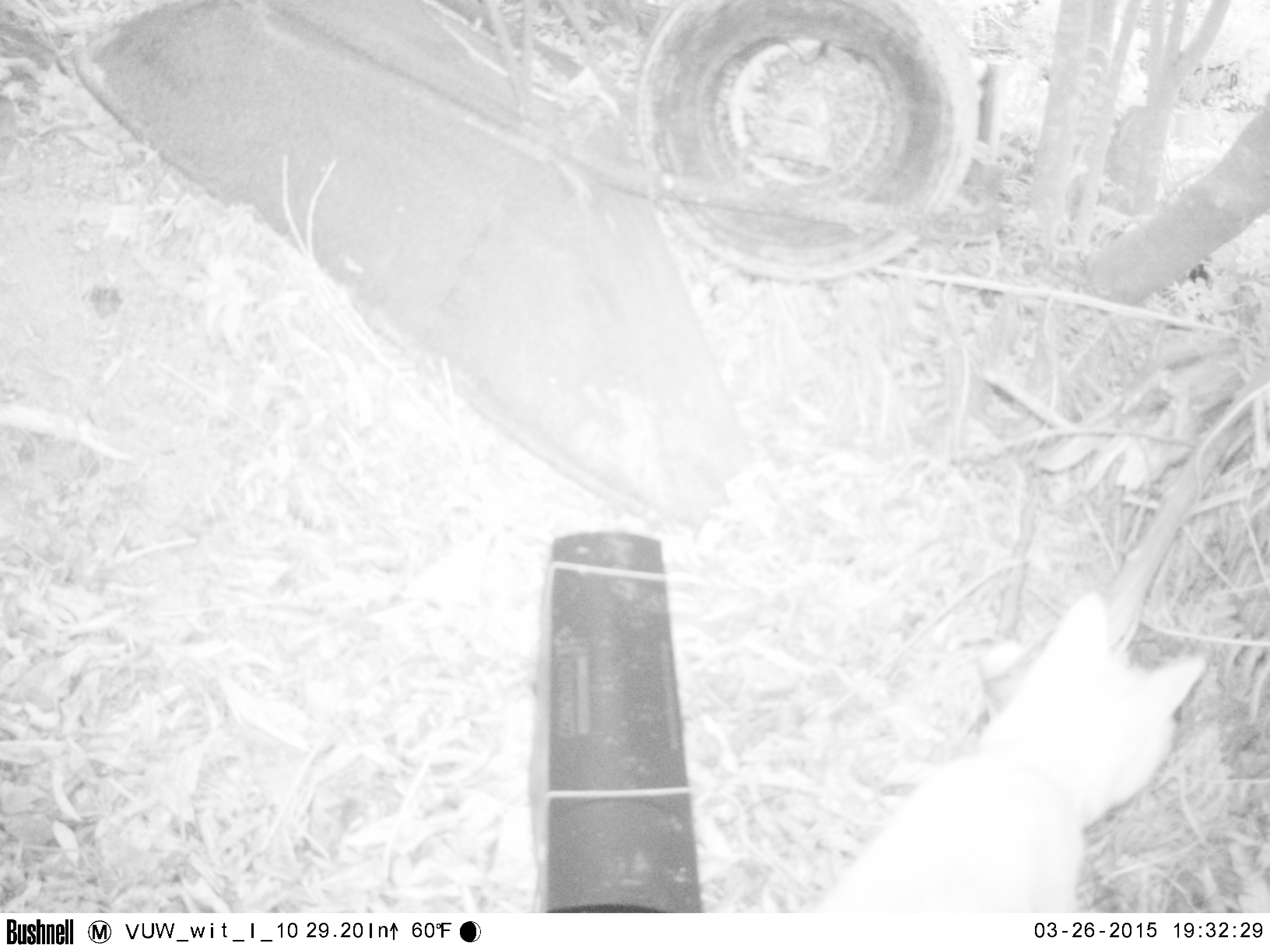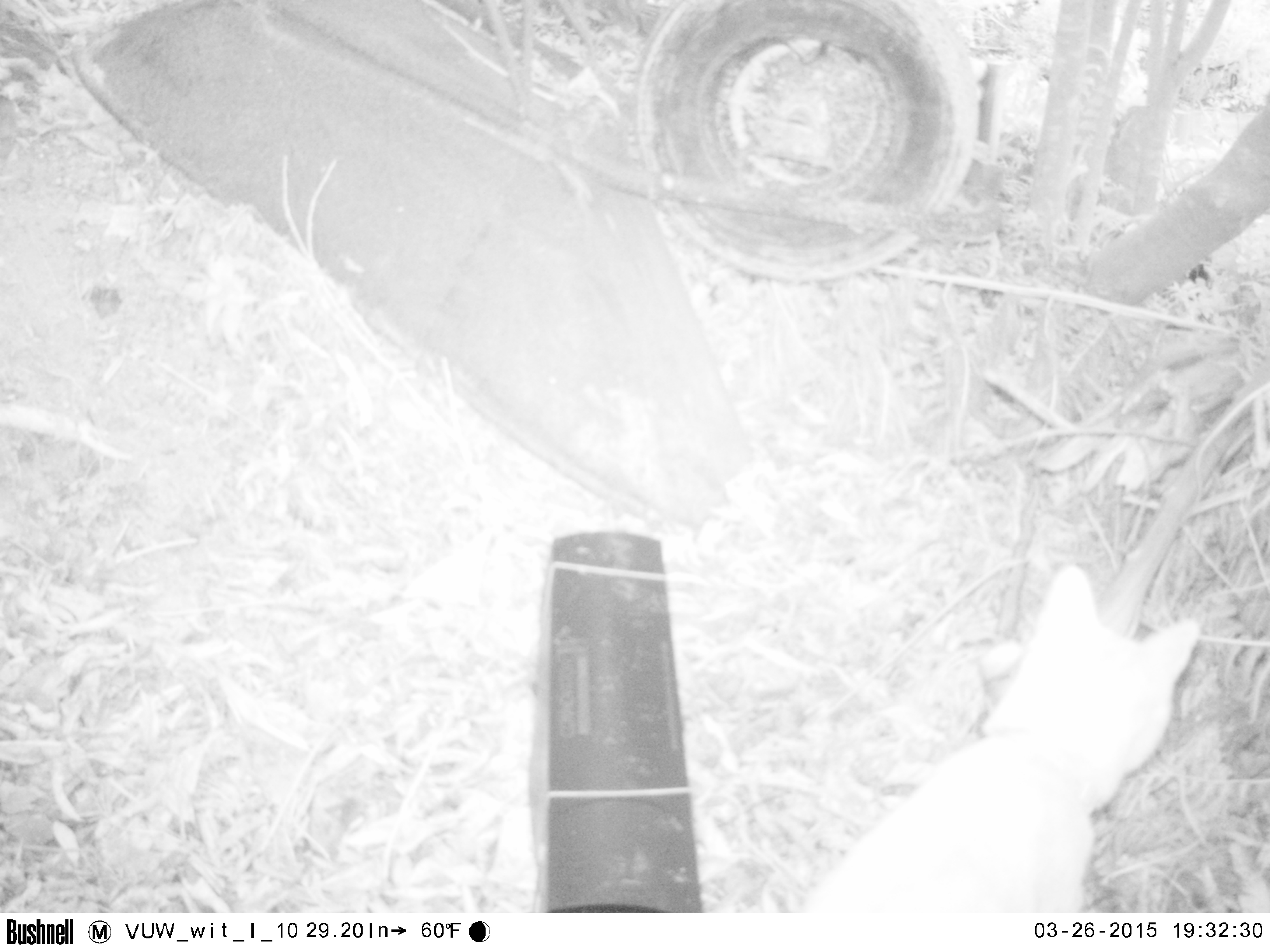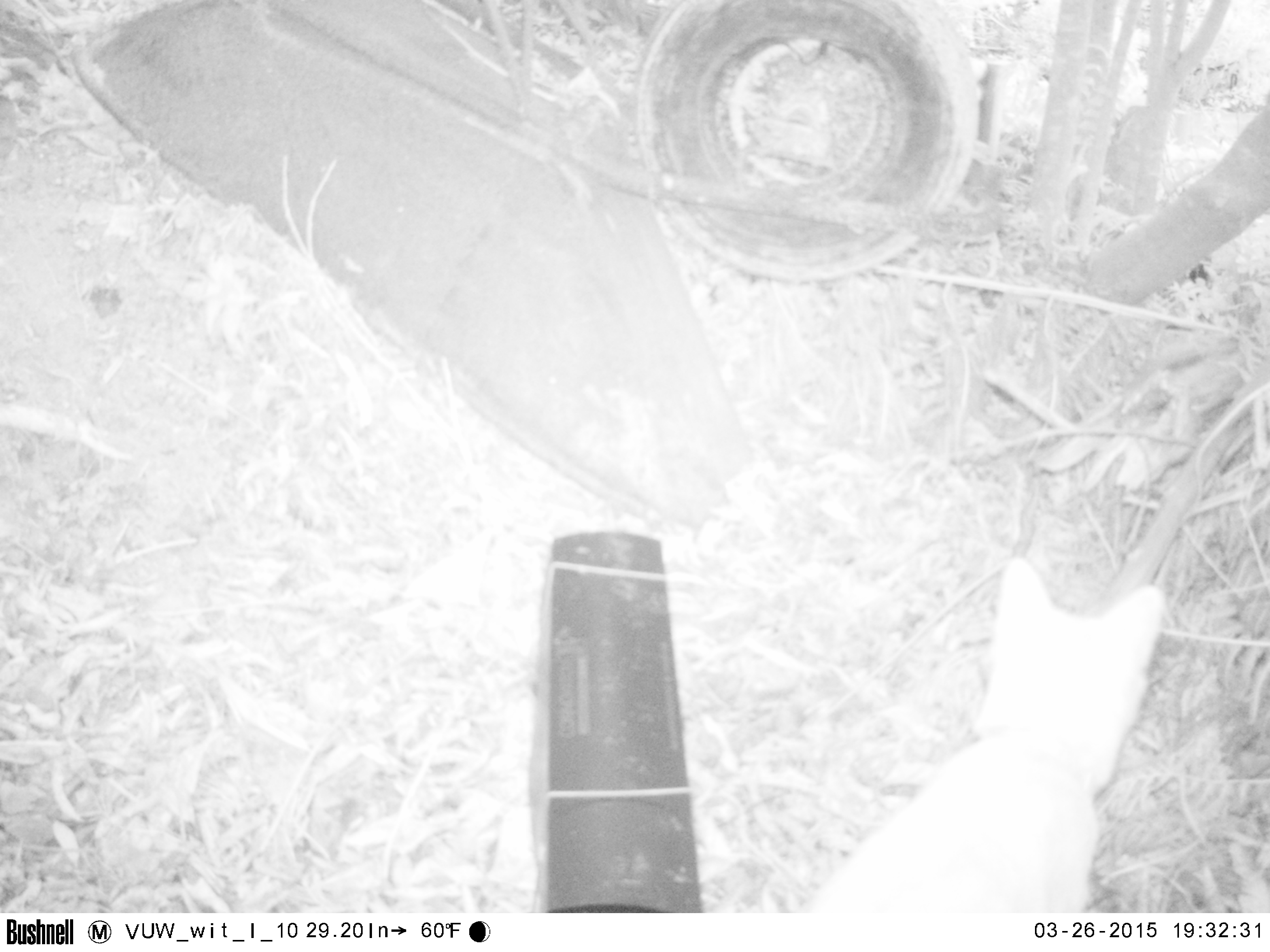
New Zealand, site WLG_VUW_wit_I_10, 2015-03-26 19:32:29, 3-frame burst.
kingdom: Animalia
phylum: Chordata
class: Mammalia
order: Carnivora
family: Felidae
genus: Felis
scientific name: Felis catus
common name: domestic cat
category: cat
Cat (domestic cat) (Felis catus).